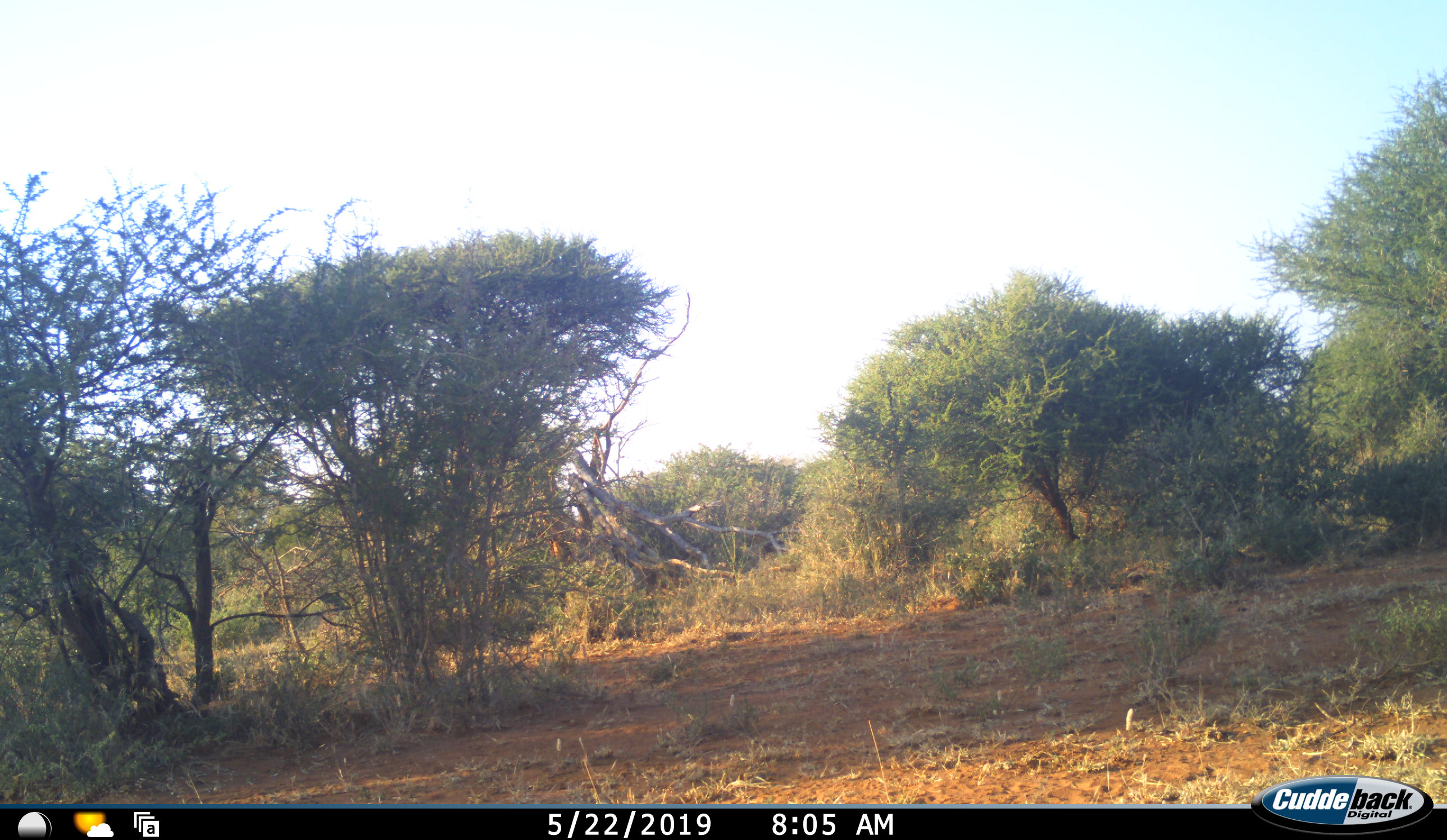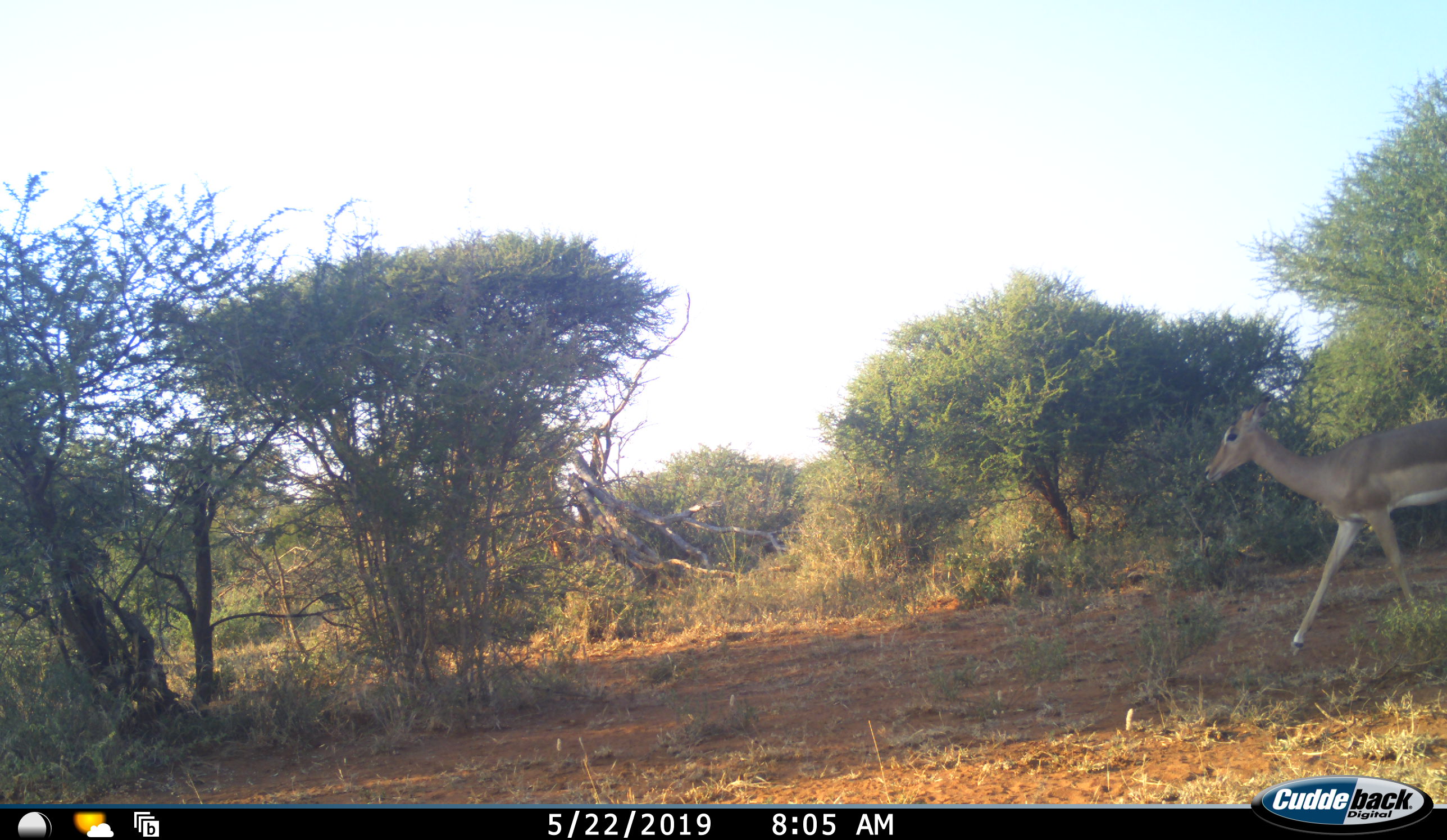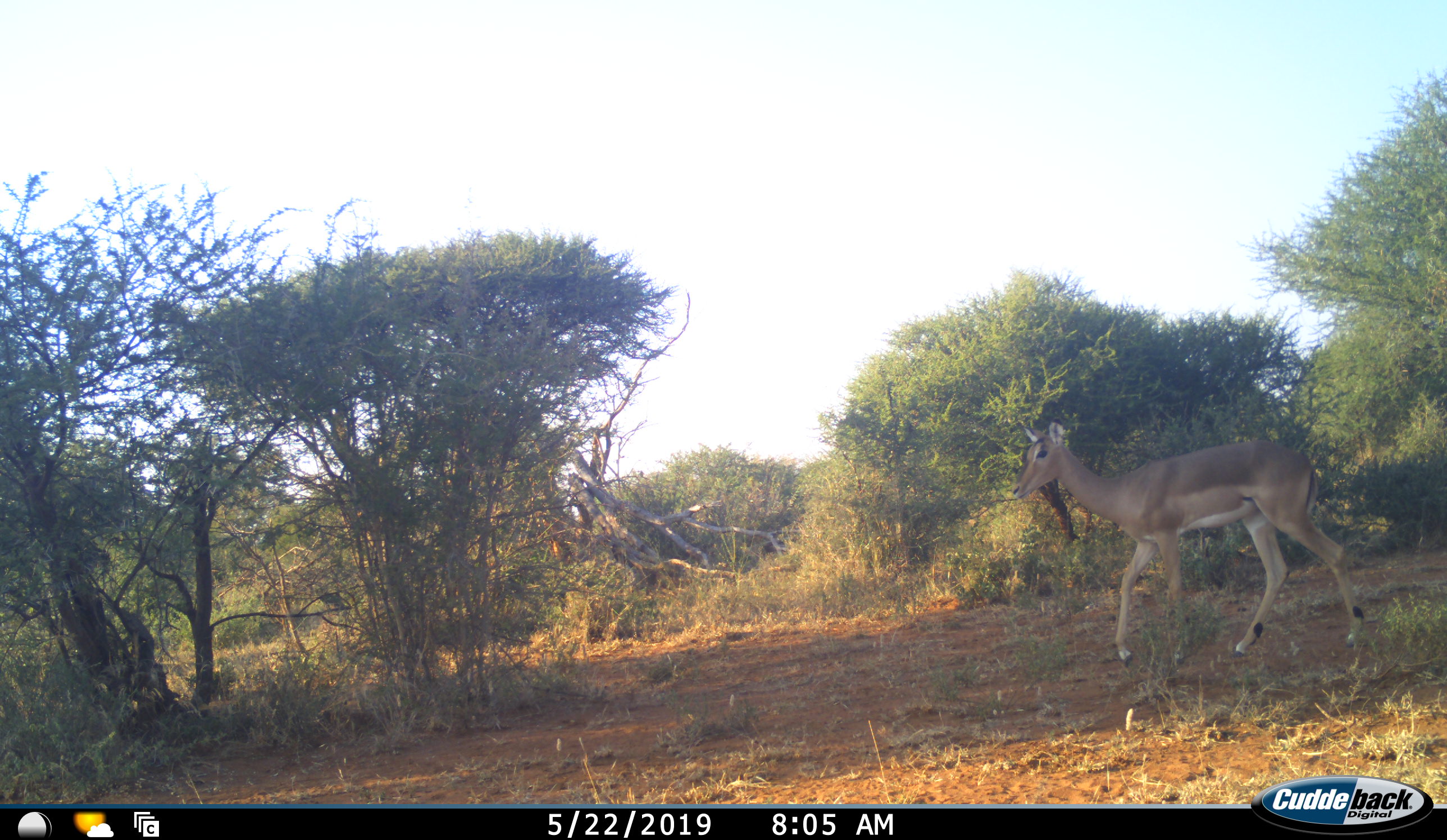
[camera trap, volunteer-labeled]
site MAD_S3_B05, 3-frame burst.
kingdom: Animalia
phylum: Chordata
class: Mammalia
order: Artiodactyla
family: Bovidae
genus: Aepyceros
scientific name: Aepyceros melampus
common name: impala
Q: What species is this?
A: Impala (Aepyceros melampus).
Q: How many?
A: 1.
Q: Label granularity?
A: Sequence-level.